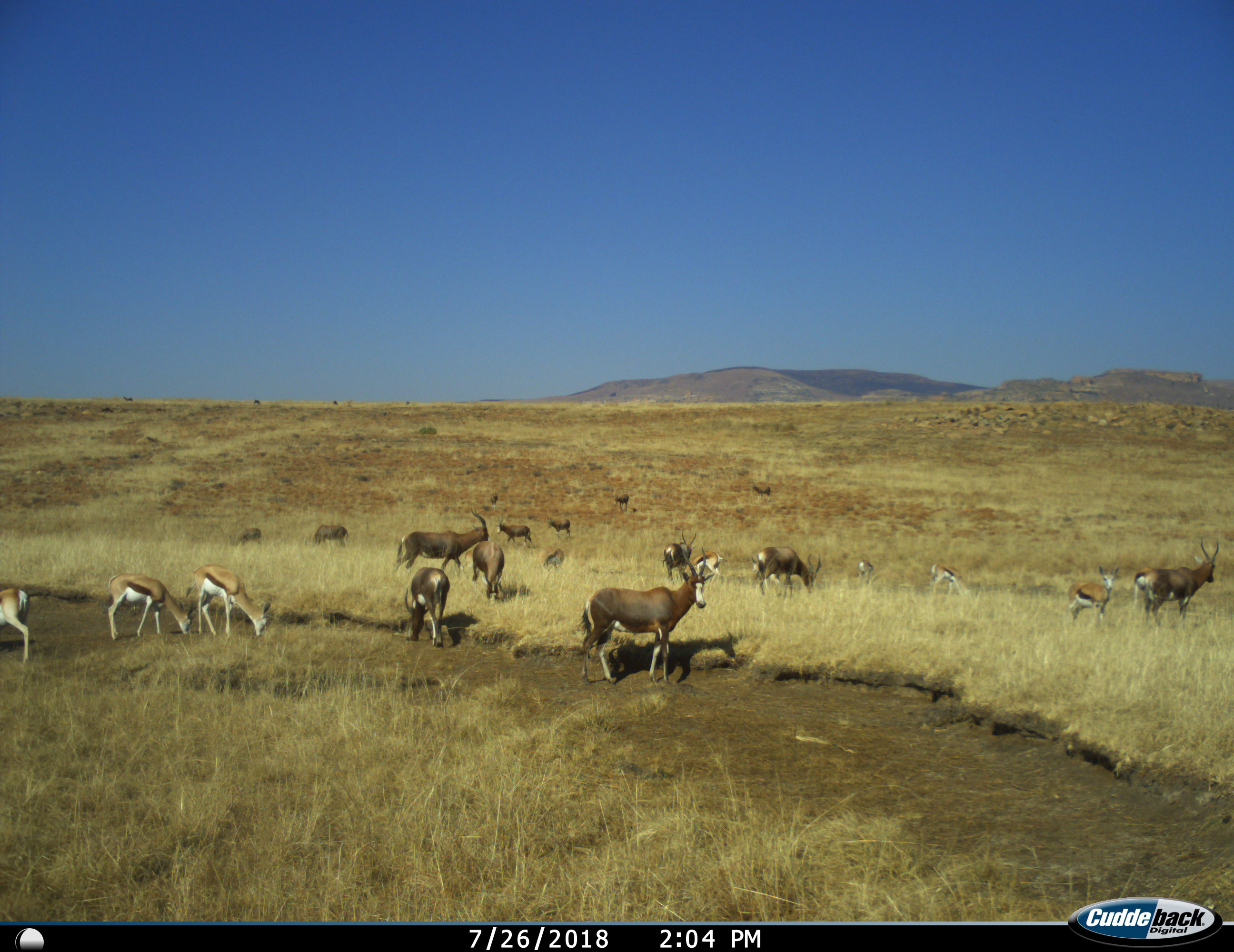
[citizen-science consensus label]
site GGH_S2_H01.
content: unidentified animal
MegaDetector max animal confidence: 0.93